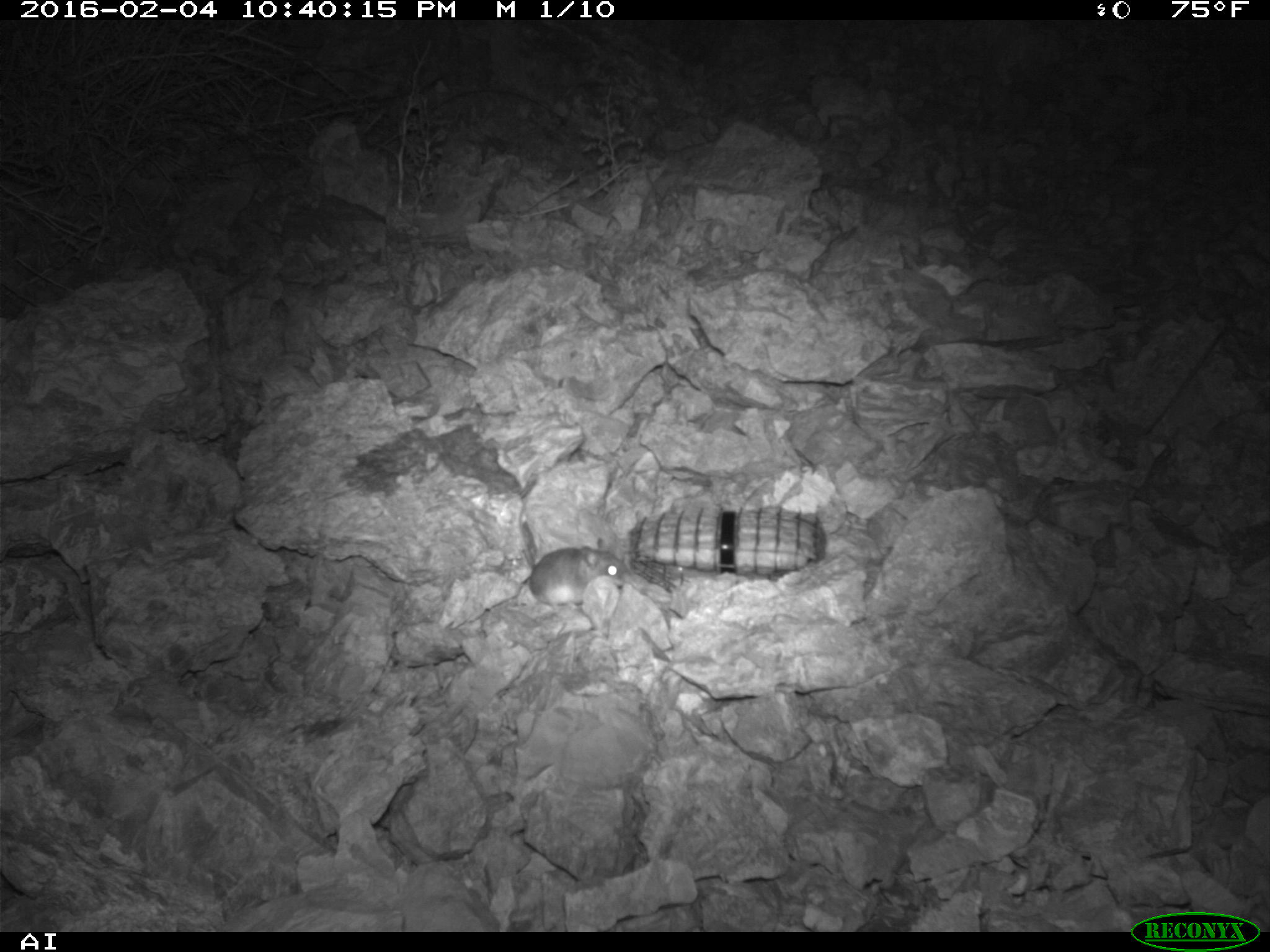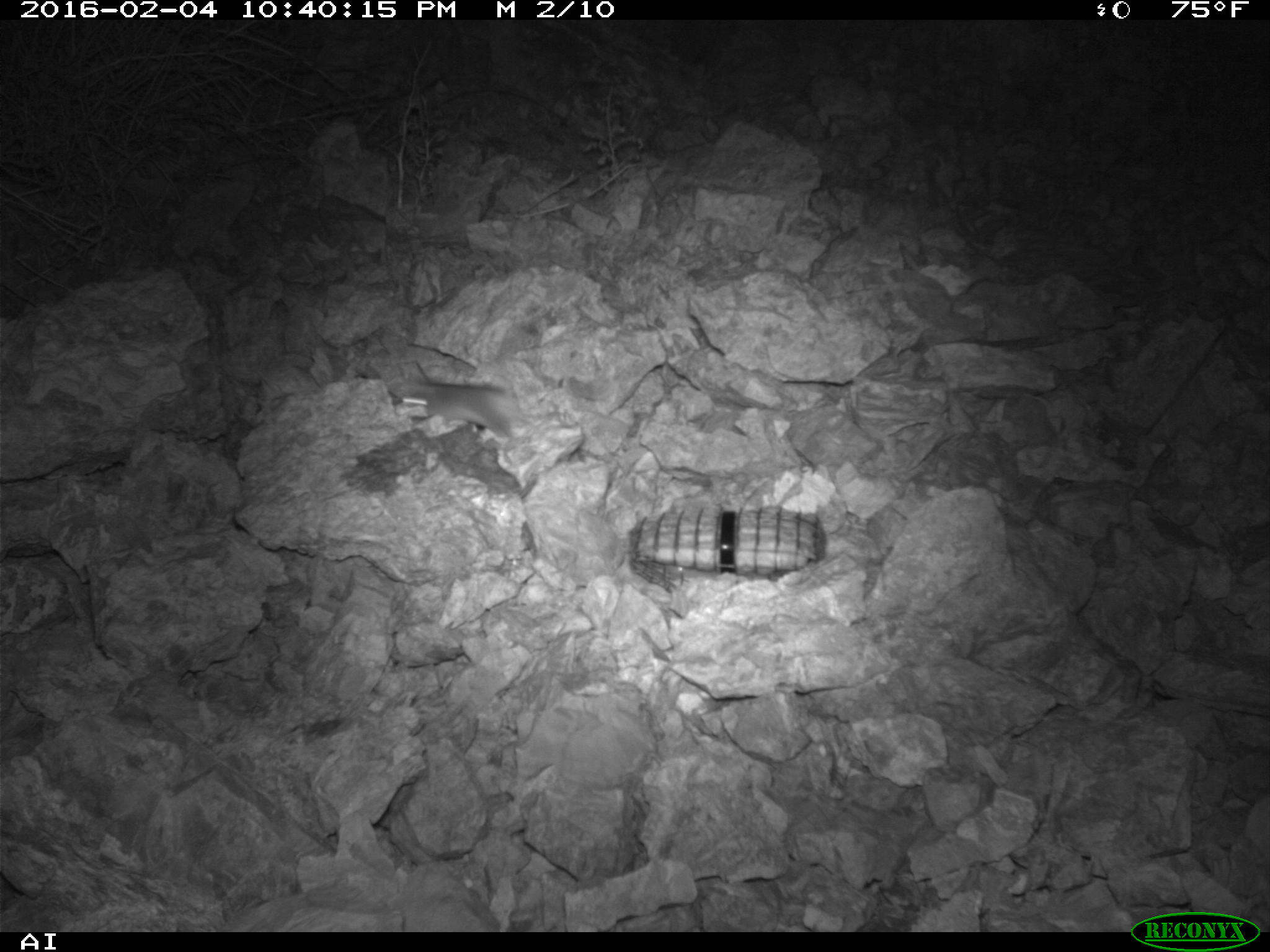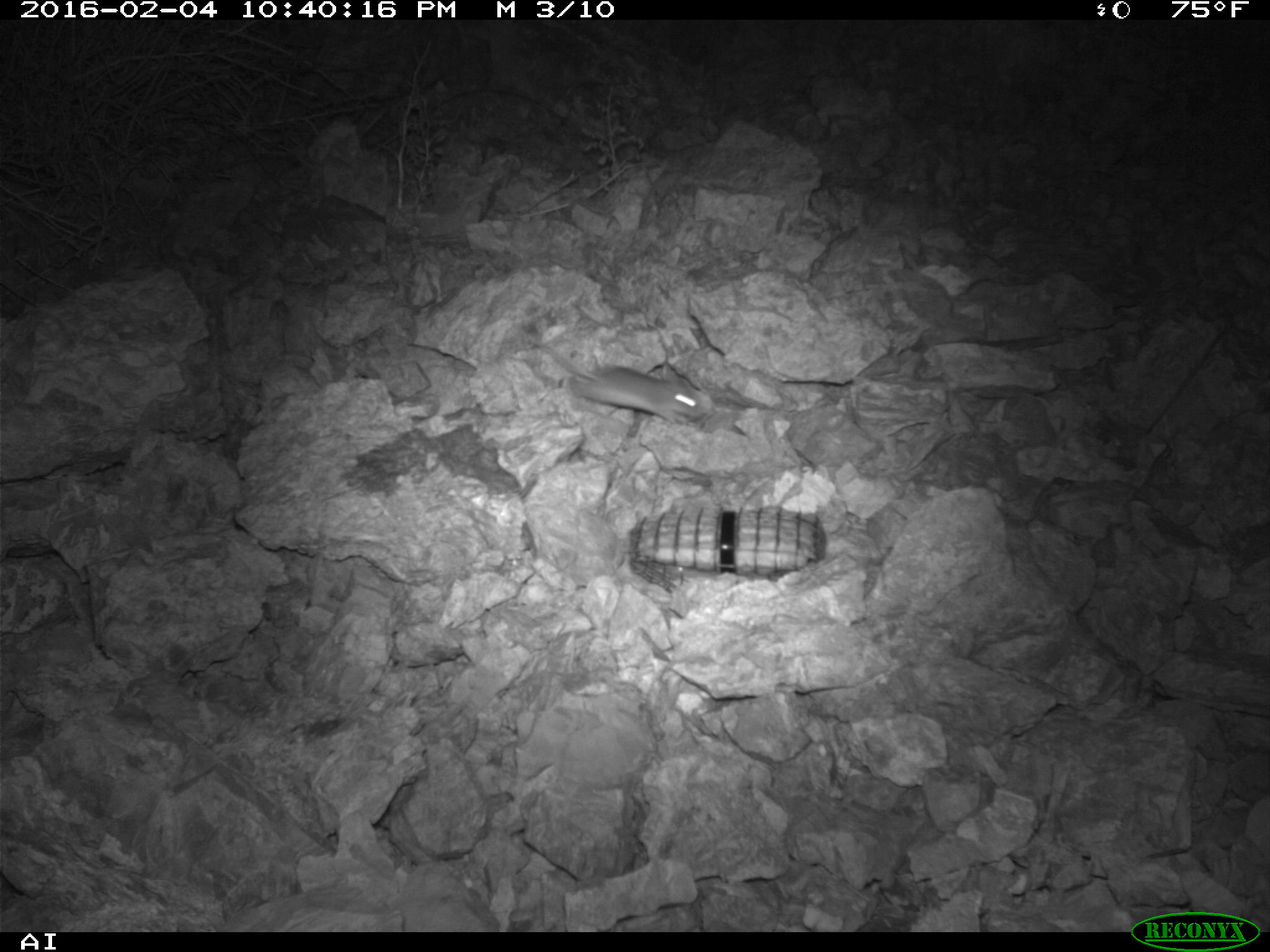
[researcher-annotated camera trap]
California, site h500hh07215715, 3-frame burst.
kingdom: Animalia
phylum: Chordata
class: Mammalia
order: Rodentia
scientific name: Rodentia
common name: rodent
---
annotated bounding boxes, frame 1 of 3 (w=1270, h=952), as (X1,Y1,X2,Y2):
rodent: (526,544,627,604)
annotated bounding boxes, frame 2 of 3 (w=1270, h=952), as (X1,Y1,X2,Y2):
rodent: (399,380,512,438)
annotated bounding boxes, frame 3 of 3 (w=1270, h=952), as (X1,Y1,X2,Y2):
rodent: (544,345,705,424)